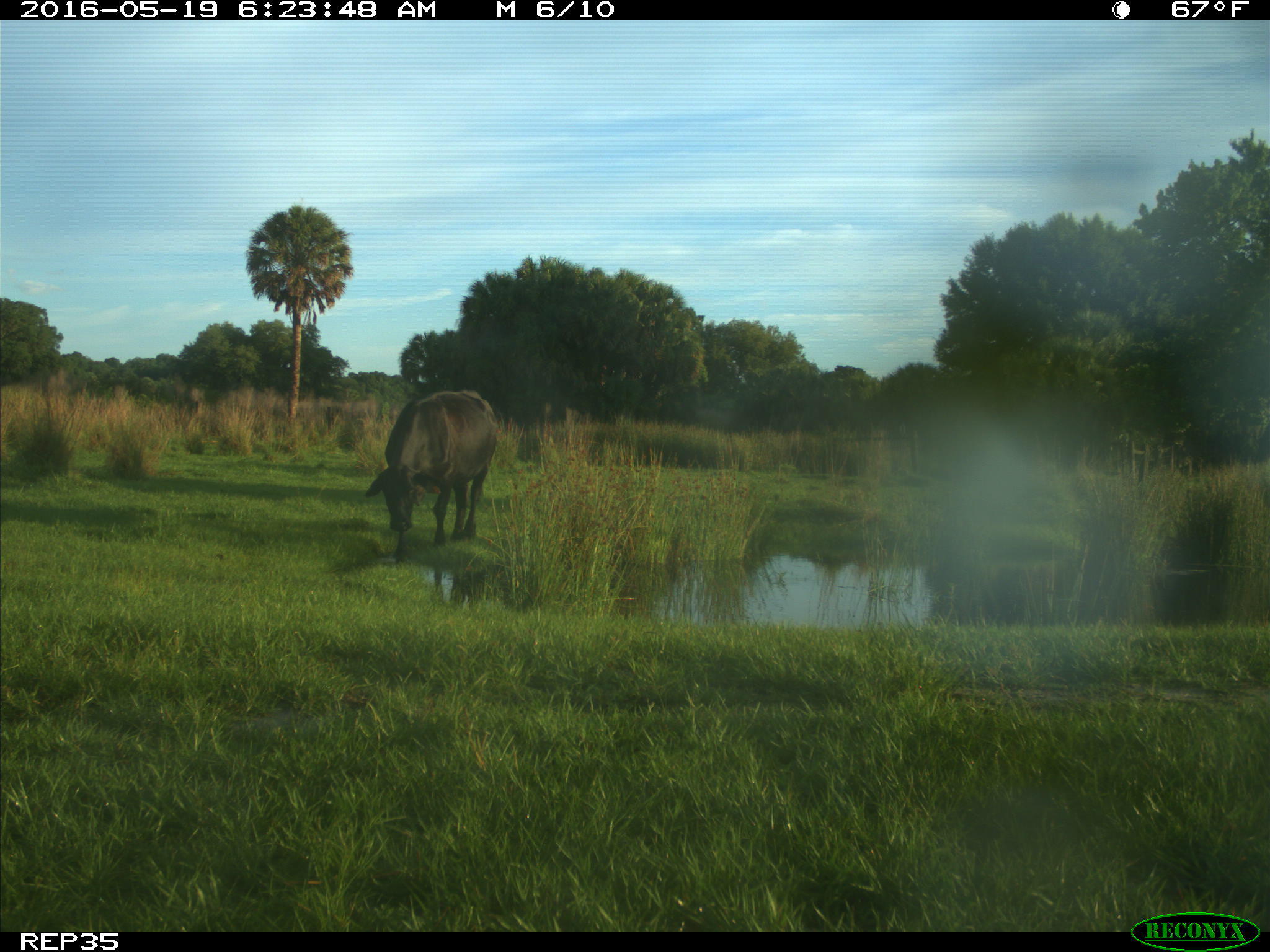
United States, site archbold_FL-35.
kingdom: Animalia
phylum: Chordata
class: Mammalia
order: Artiodactyla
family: Bovidae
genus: Bos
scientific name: Bos taurus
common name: domestic cow